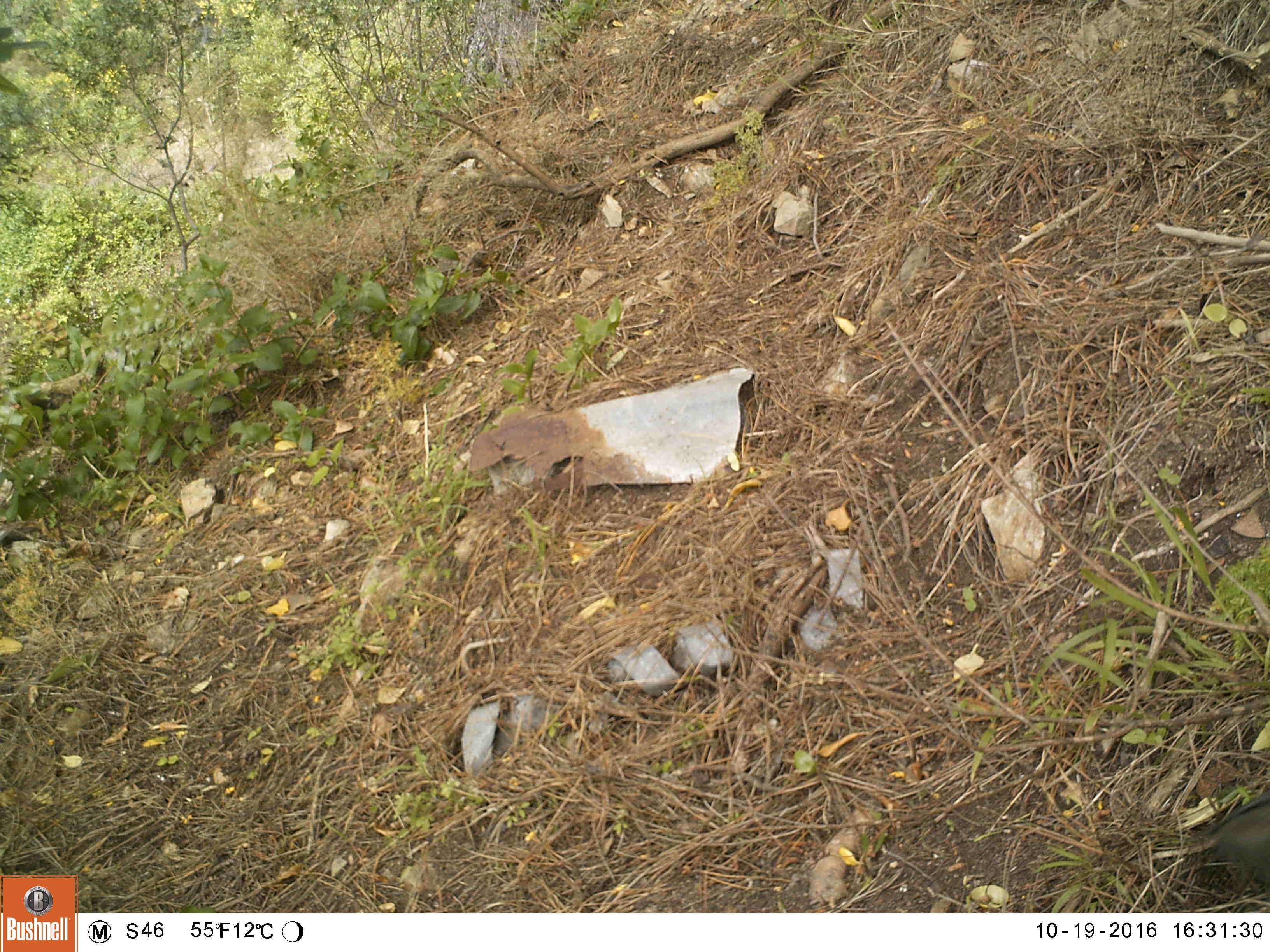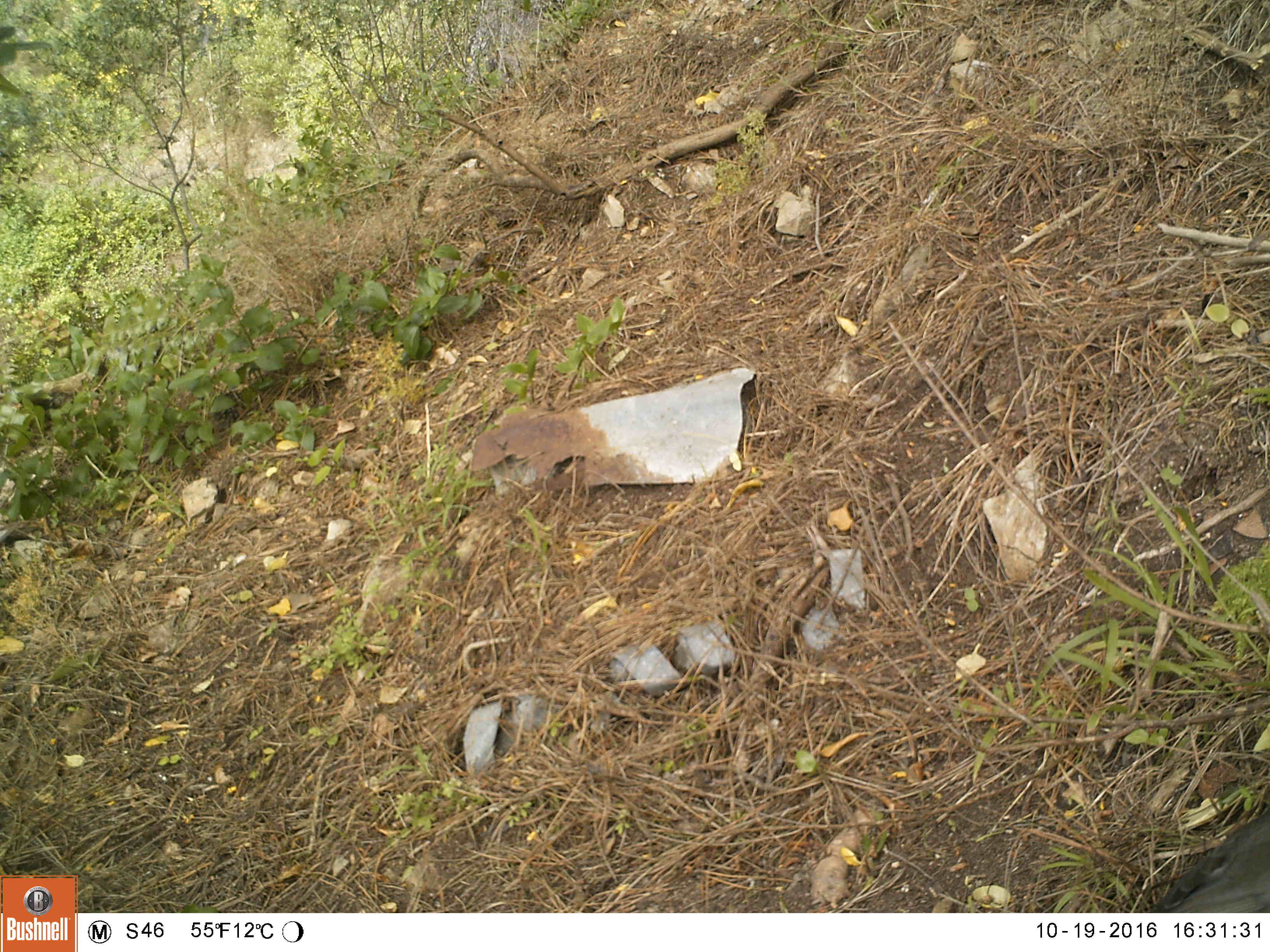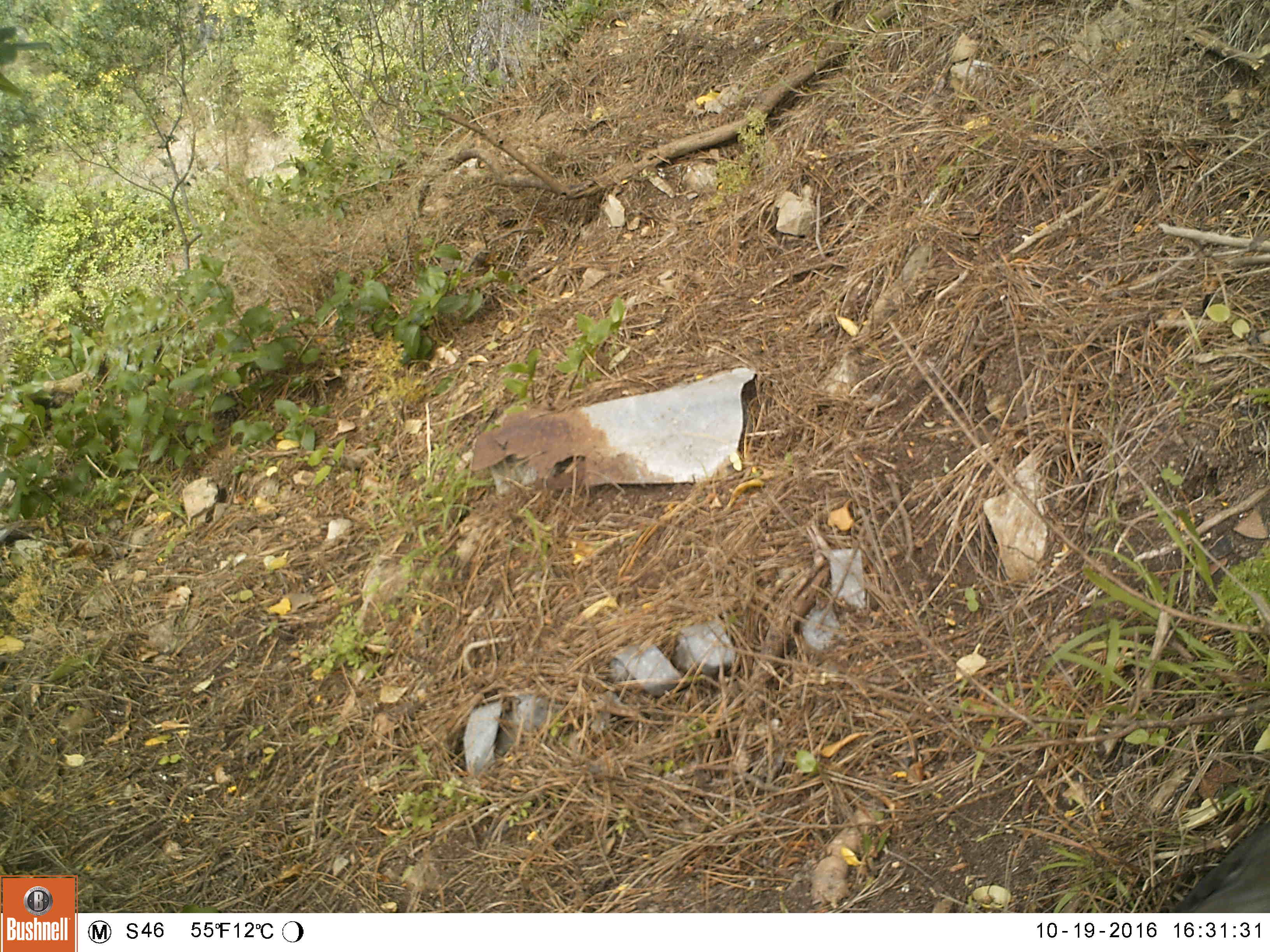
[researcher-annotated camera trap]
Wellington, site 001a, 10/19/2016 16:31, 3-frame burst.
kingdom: Animalia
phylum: Chordata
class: Aves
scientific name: Aves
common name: bird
Bird (Aves).